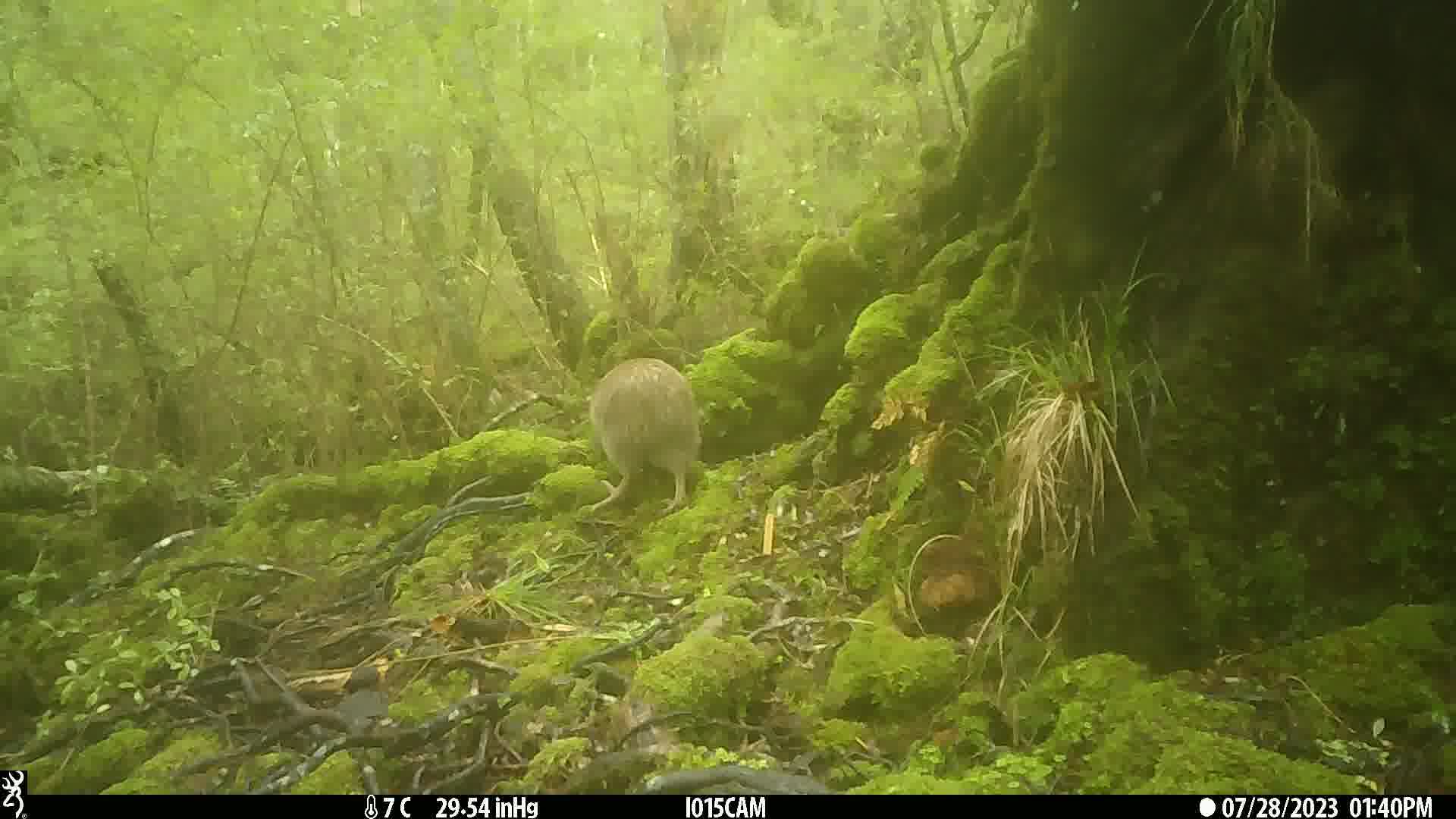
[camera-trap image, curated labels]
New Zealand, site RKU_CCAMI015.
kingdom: Animalia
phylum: Chordata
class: Aves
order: Apterygiformes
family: Apterygidae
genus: Apteryx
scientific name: Apteryx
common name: kiwi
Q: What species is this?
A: Kiwi (Apteryx).